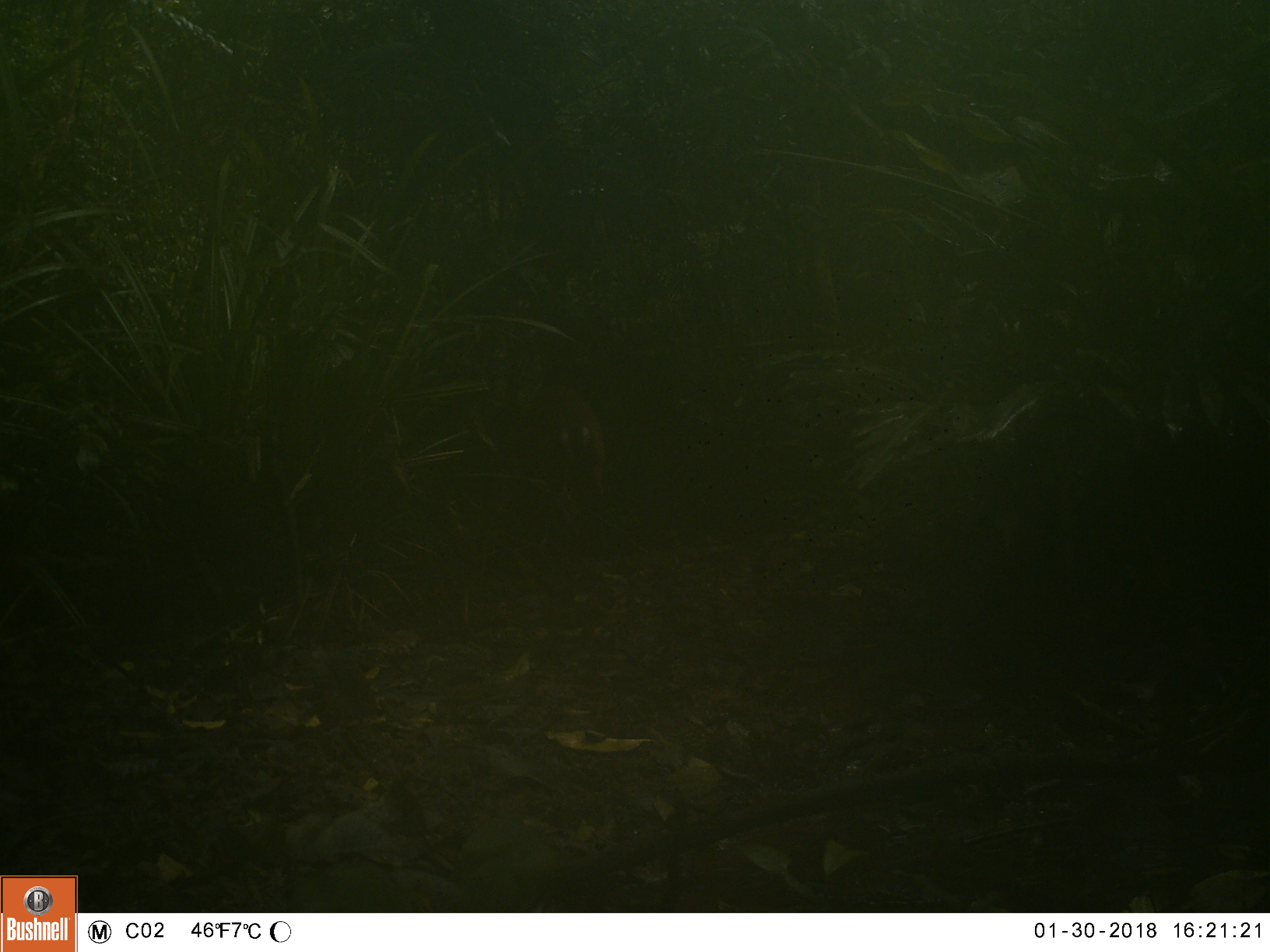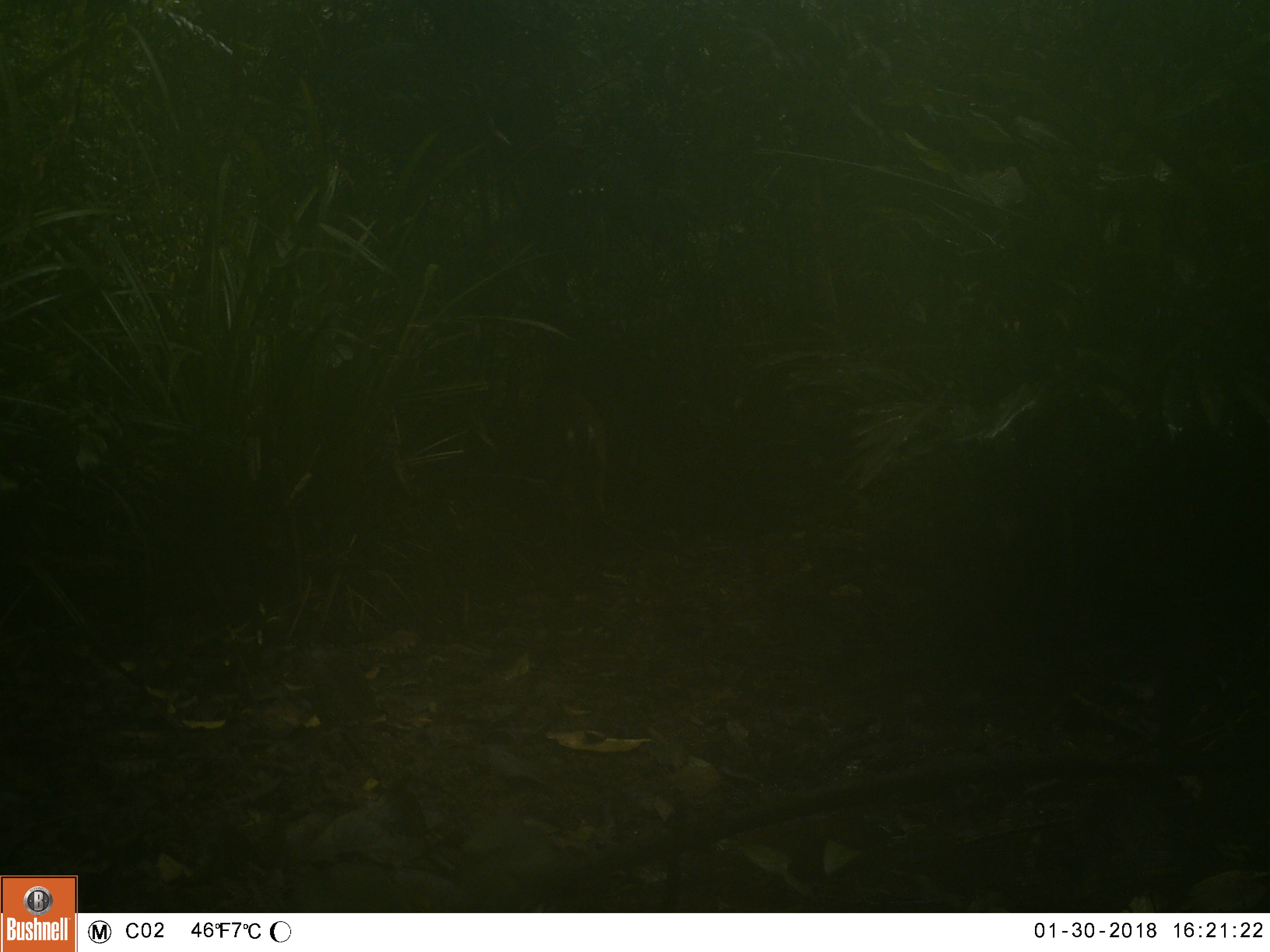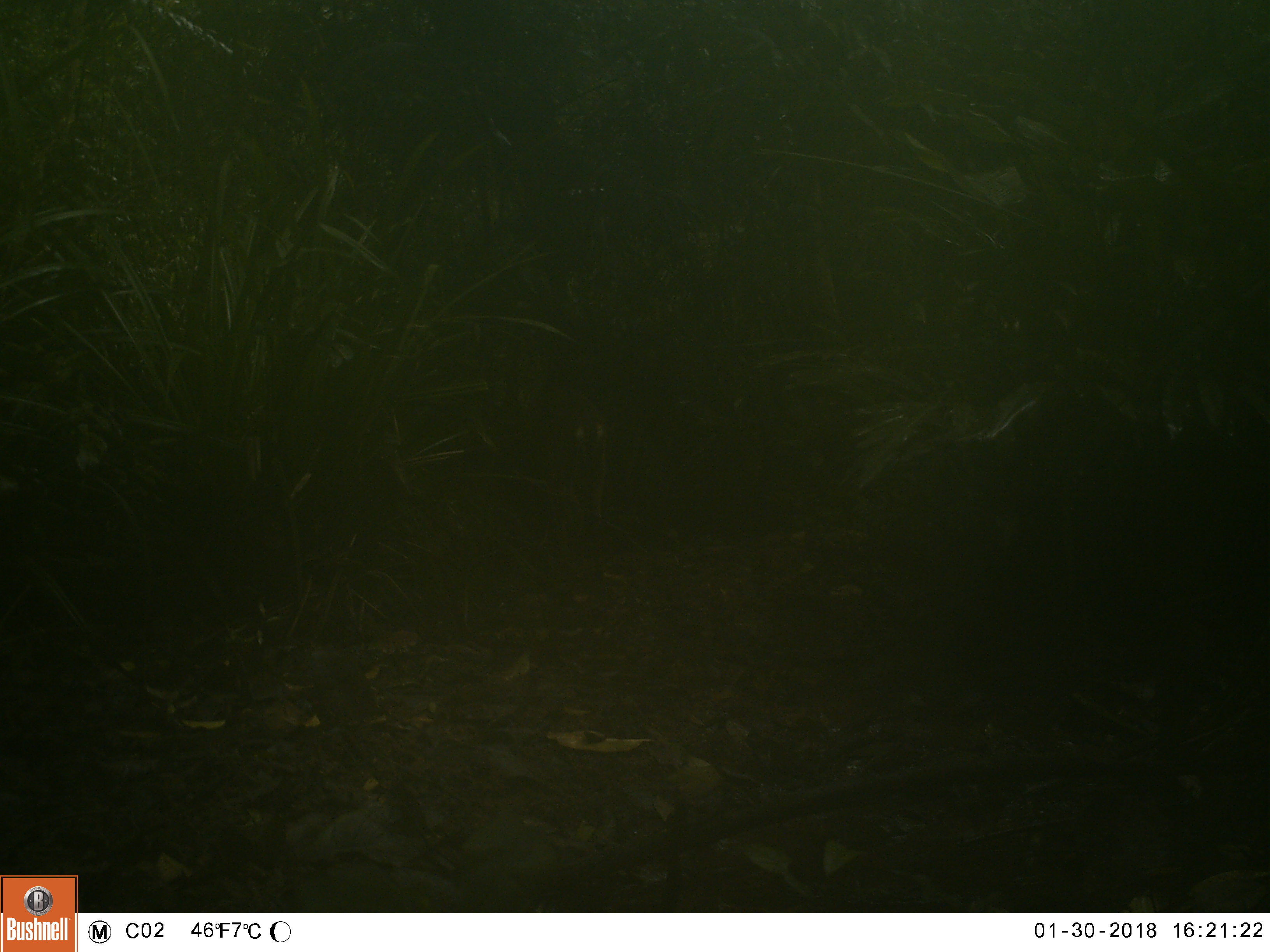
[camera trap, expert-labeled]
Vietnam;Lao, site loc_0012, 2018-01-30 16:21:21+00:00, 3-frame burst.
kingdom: Animalia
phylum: Chordata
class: Mammalia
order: Artiodactyla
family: Cervidae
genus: Muntiacus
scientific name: Muntiacus vuquangensis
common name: large-antlered muntjac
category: large antlered muntjac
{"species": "large antlered muntjac (large-antlered muntjac) (Muntiacus vuquangensis)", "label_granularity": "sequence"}